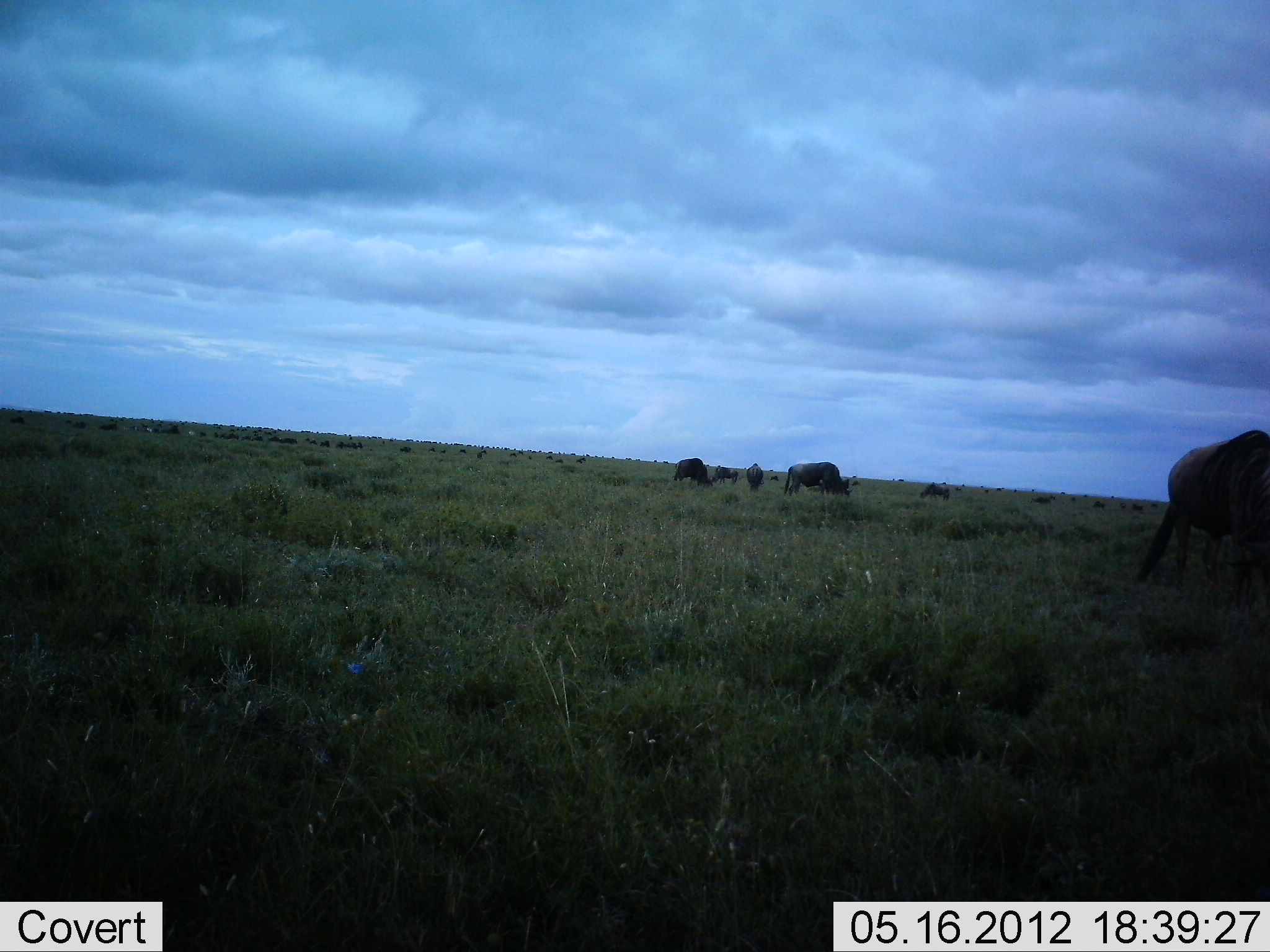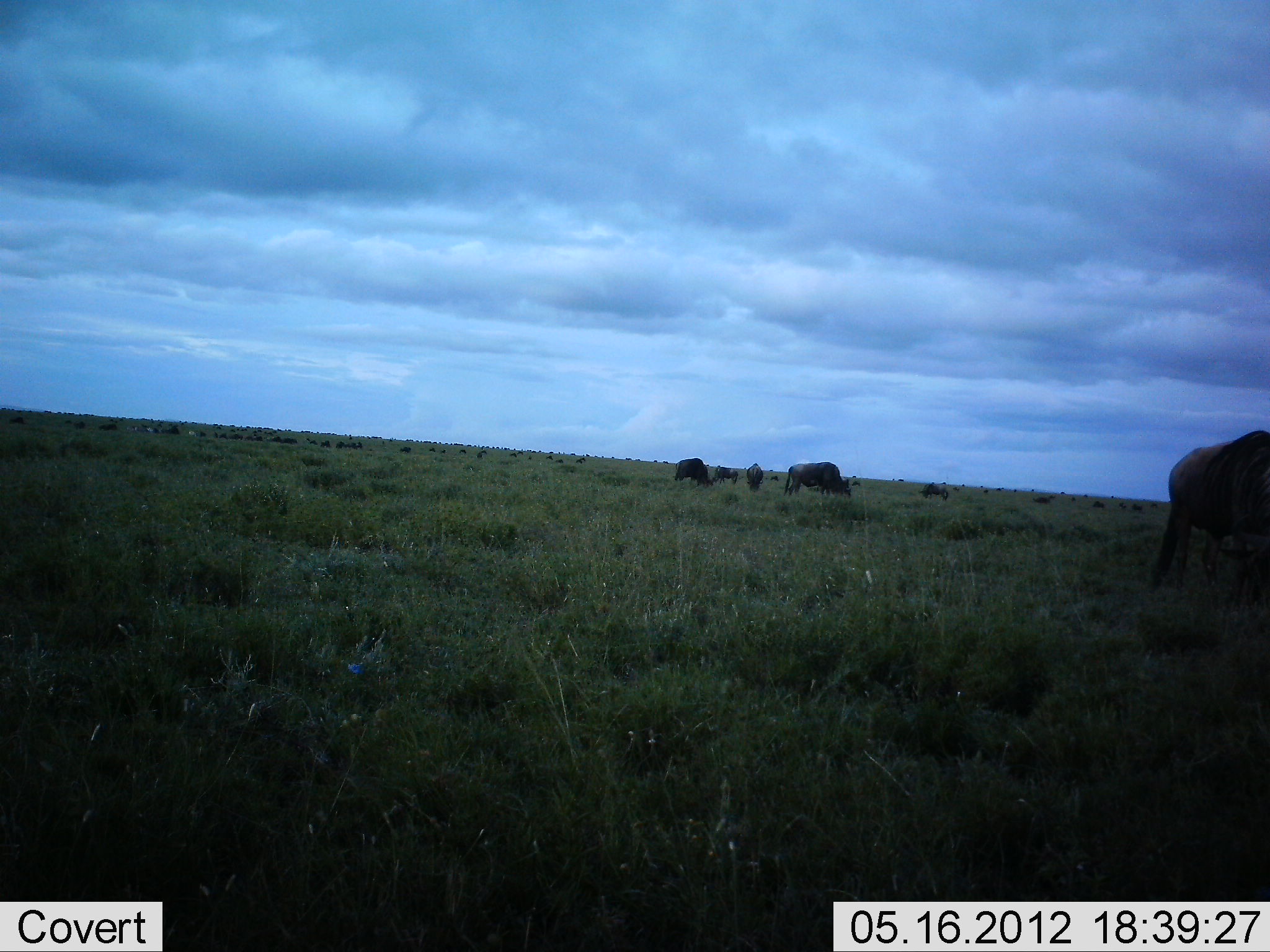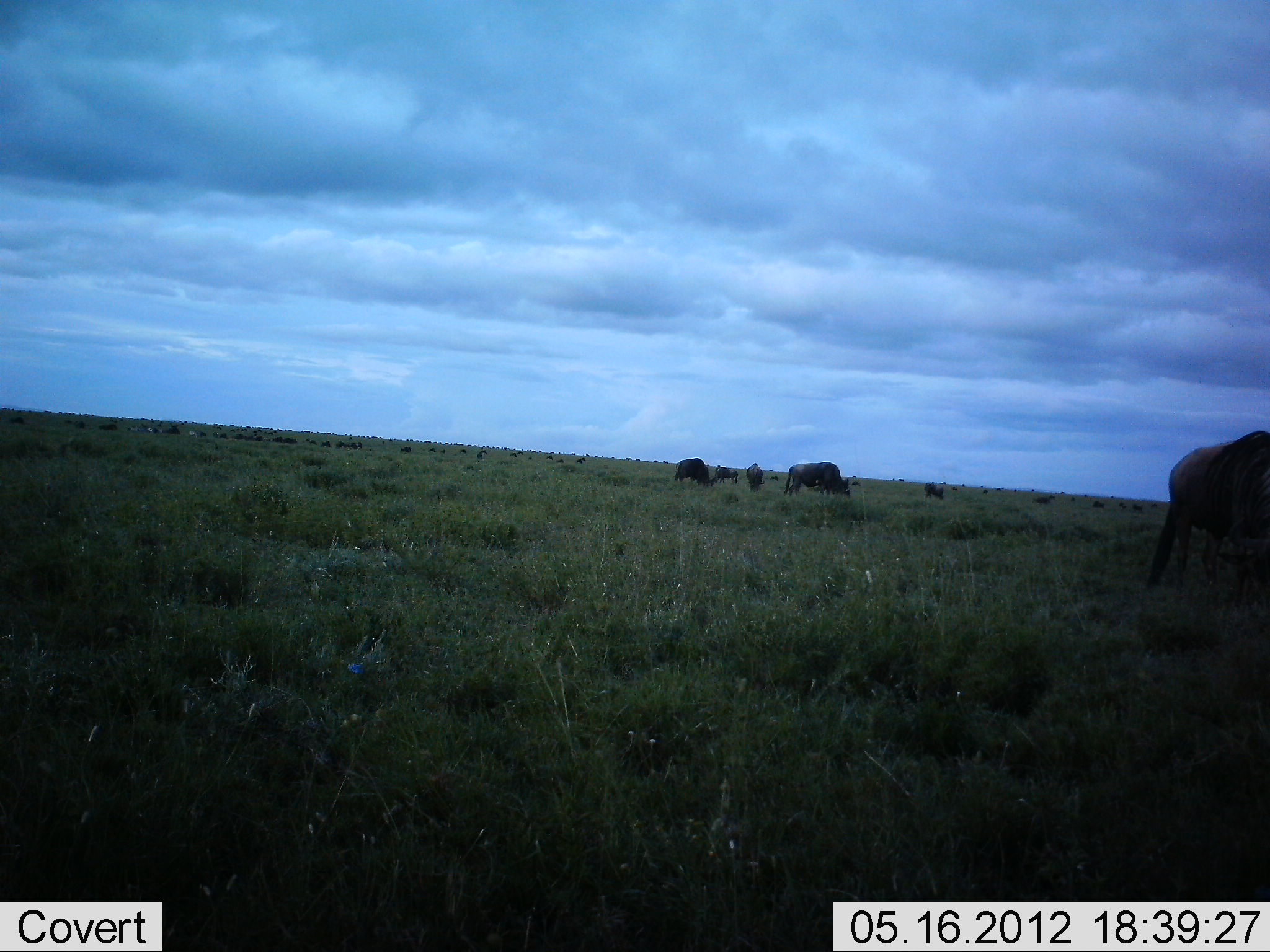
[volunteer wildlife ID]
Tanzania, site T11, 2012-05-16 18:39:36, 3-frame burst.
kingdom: Animalia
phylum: Chordata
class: Mammalia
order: Artiodactyla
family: Bovidae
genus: Connochaetes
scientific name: Connochaetes taurinus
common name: blue wildebeest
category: wildebeest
Wildebeest (blue wildebeest) (Connochaetes taurinus), count 11-50. Behavior (volunteer vote fractions): standing 70%, resting 10%, moving 20%, interacting 10%. Young present (vote fraction): 0%. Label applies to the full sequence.